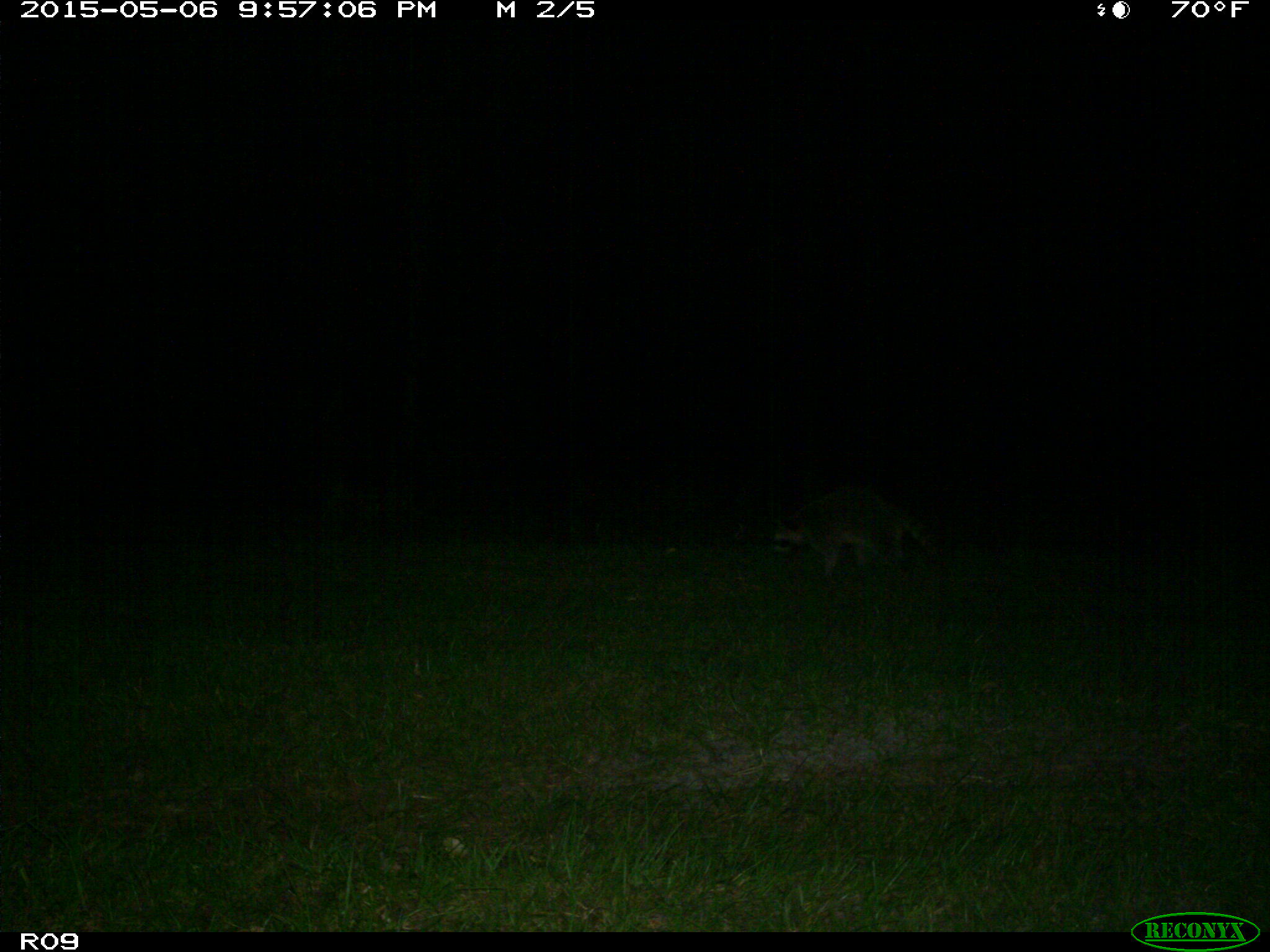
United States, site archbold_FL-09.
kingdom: Animalia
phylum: Chordata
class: Mammalia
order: Carnivora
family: Procyonidae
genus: Procyon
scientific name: Procyon lotor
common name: common raccoon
Procyon lotor (common raccoon).